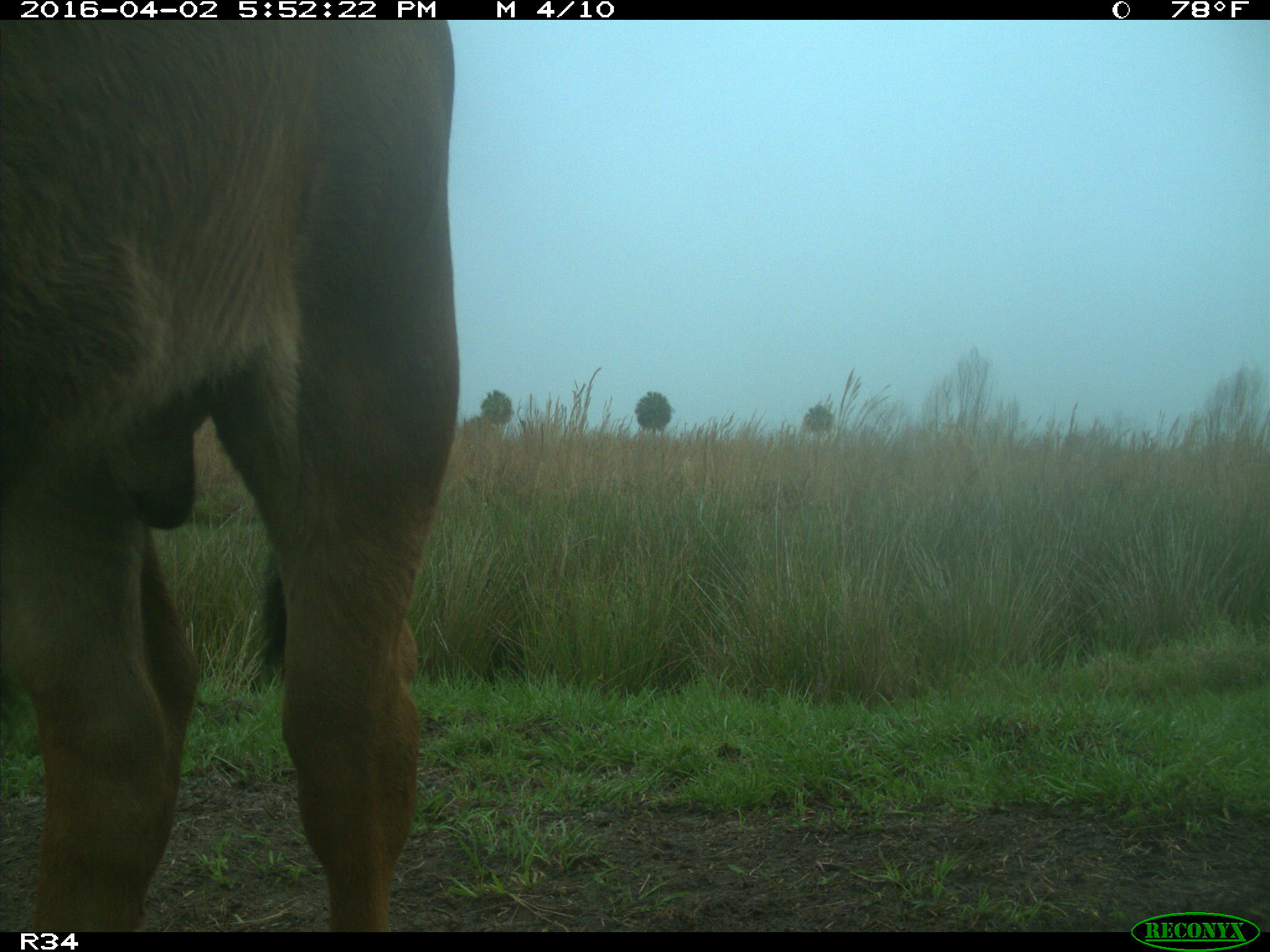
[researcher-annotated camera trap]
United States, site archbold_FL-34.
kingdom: Animalia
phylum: Chordata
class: Mammalia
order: Artiodactyla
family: Bovidae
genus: Bos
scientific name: Bos taurus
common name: domestic cow